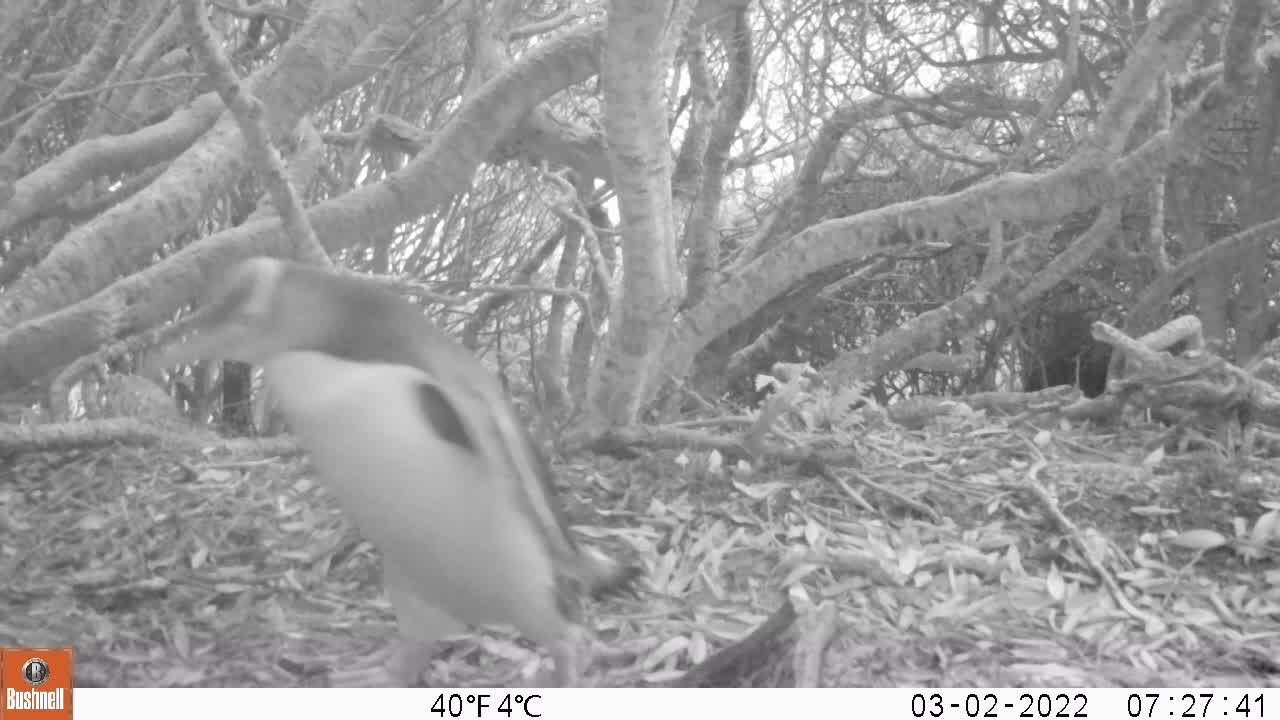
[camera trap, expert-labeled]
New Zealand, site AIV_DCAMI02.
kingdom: Animalia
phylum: Chordata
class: Aves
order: Sphenisciformes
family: Spheniscidae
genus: Megadyptes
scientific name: Megadyptes antipodes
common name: yellow-eyed penguin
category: yellow eyed penguin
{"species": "yellow eyed penguin (yellow-eyed penguin) (Megadyptes antipodes)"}